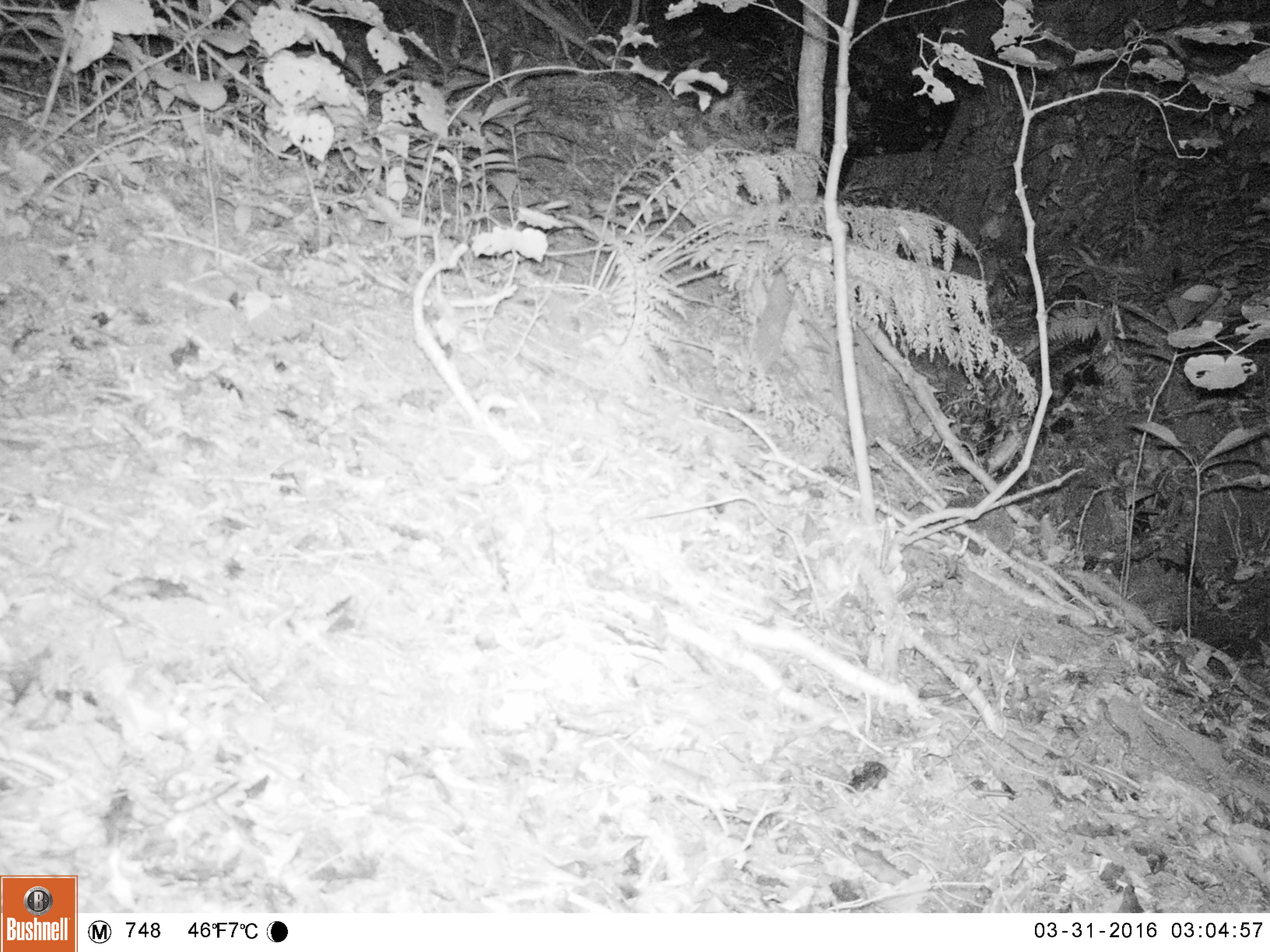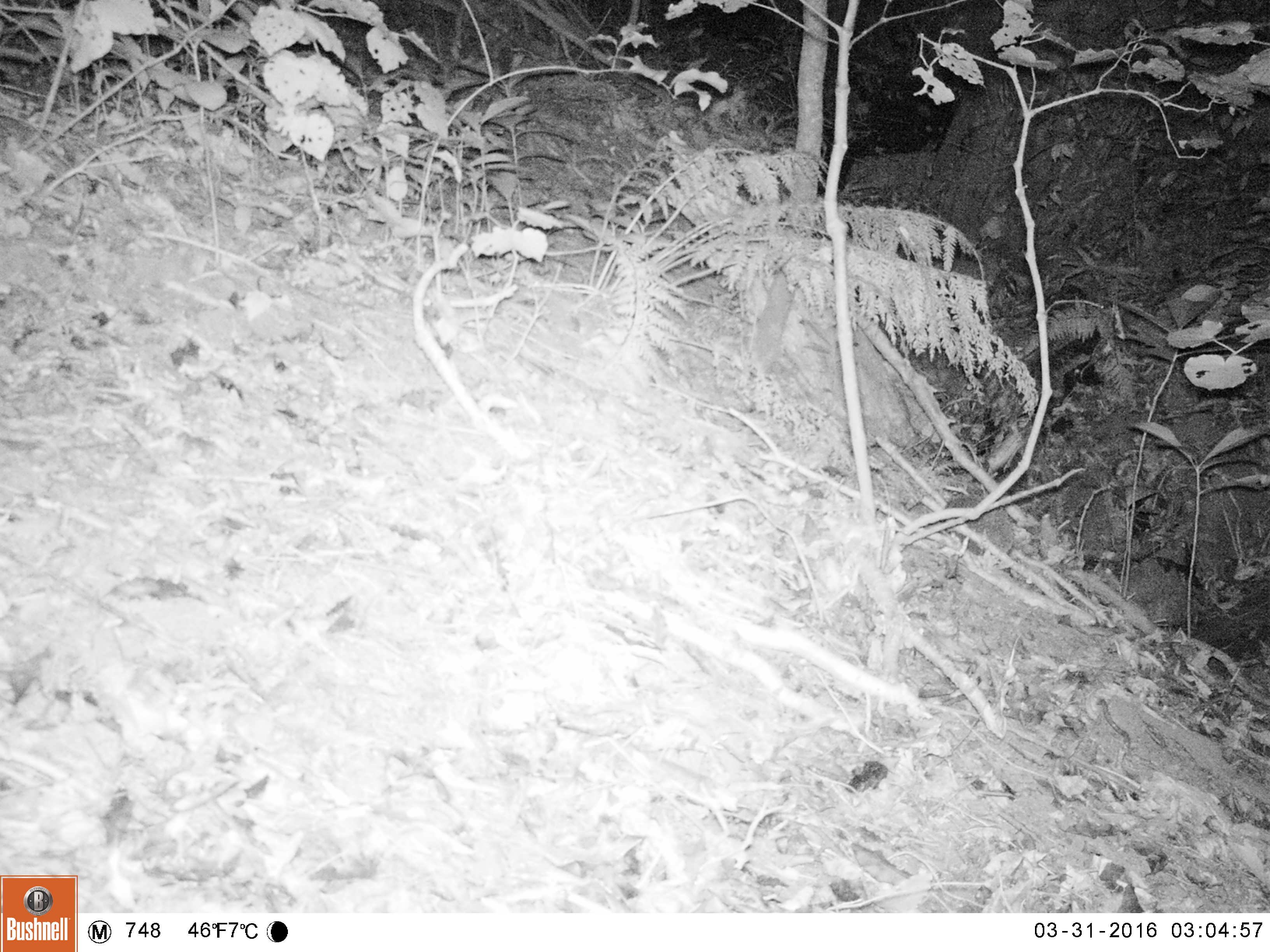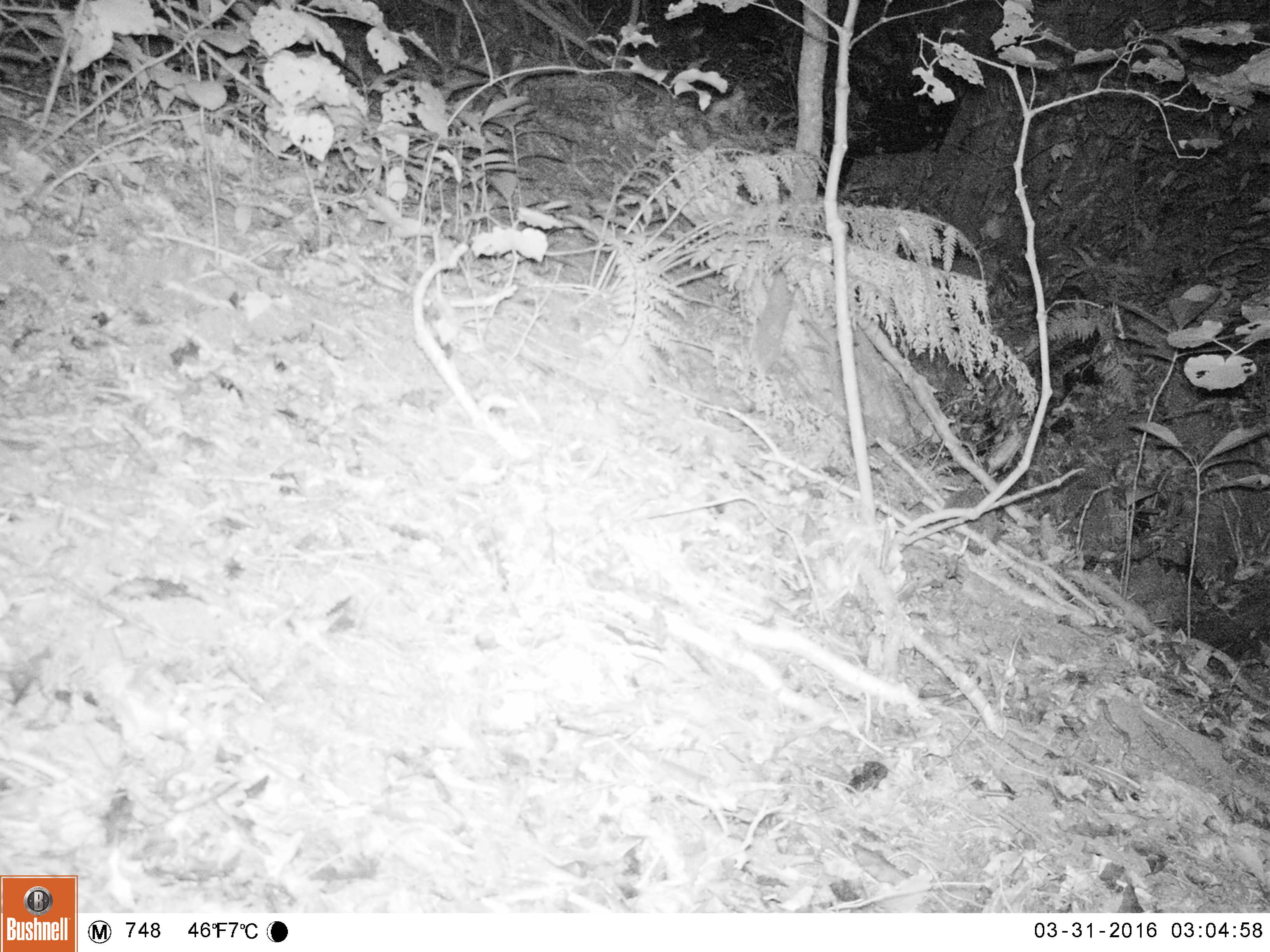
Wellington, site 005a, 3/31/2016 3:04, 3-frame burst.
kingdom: Animalia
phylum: Chordata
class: Mammalia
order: Eulipotyphla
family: Erinaceidae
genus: Erinaceus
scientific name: Erinaceus europaeus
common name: hedgehog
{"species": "hedgehog (Erinaceus europaeus)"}